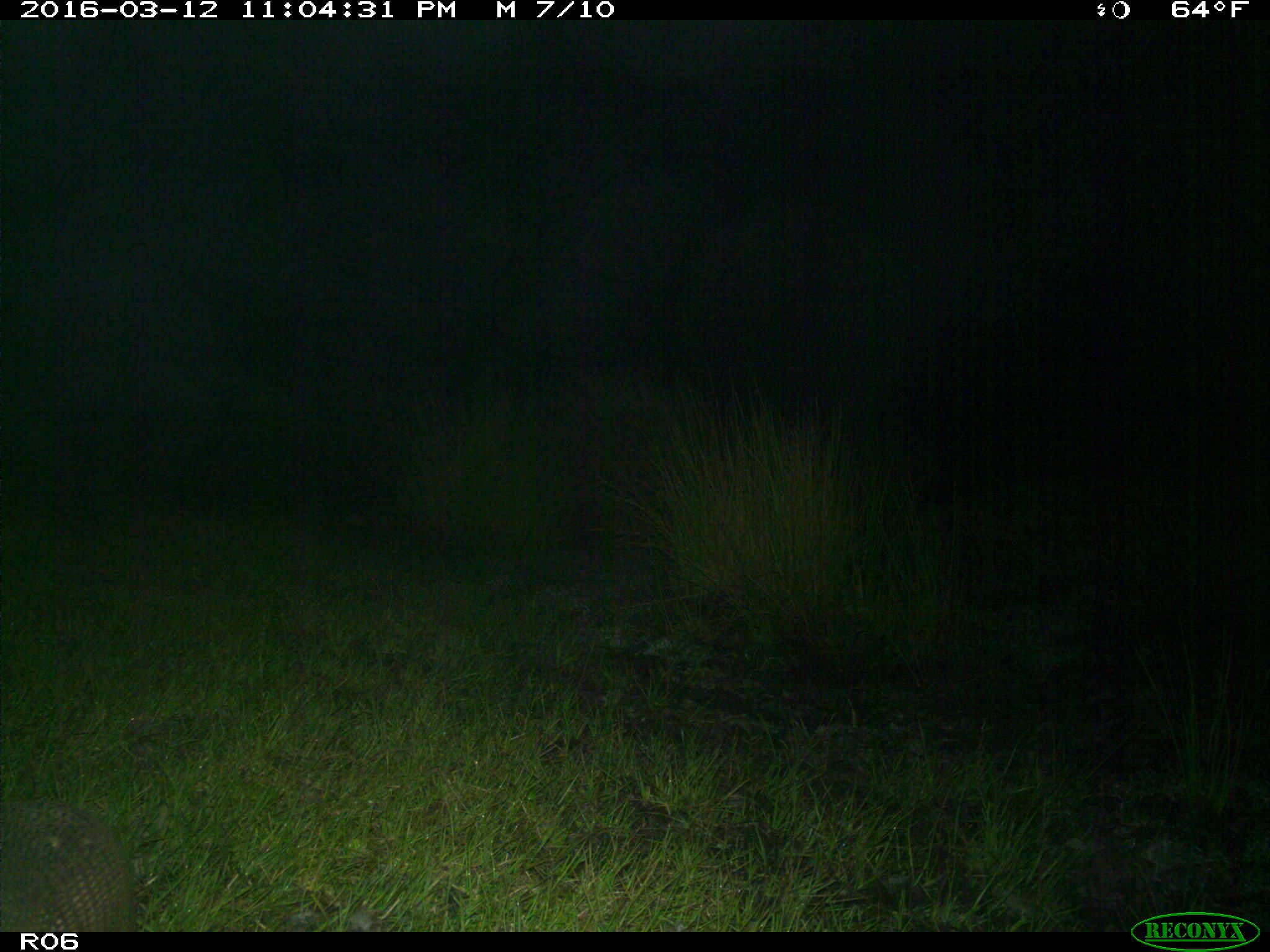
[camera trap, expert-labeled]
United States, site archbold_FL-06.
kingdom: Animalia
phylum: Chordata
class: Mammalia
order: Cingulata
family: Dasypodidae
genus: Dasypus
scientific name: Dasypus novemcinctus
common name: nine-banded armadillo